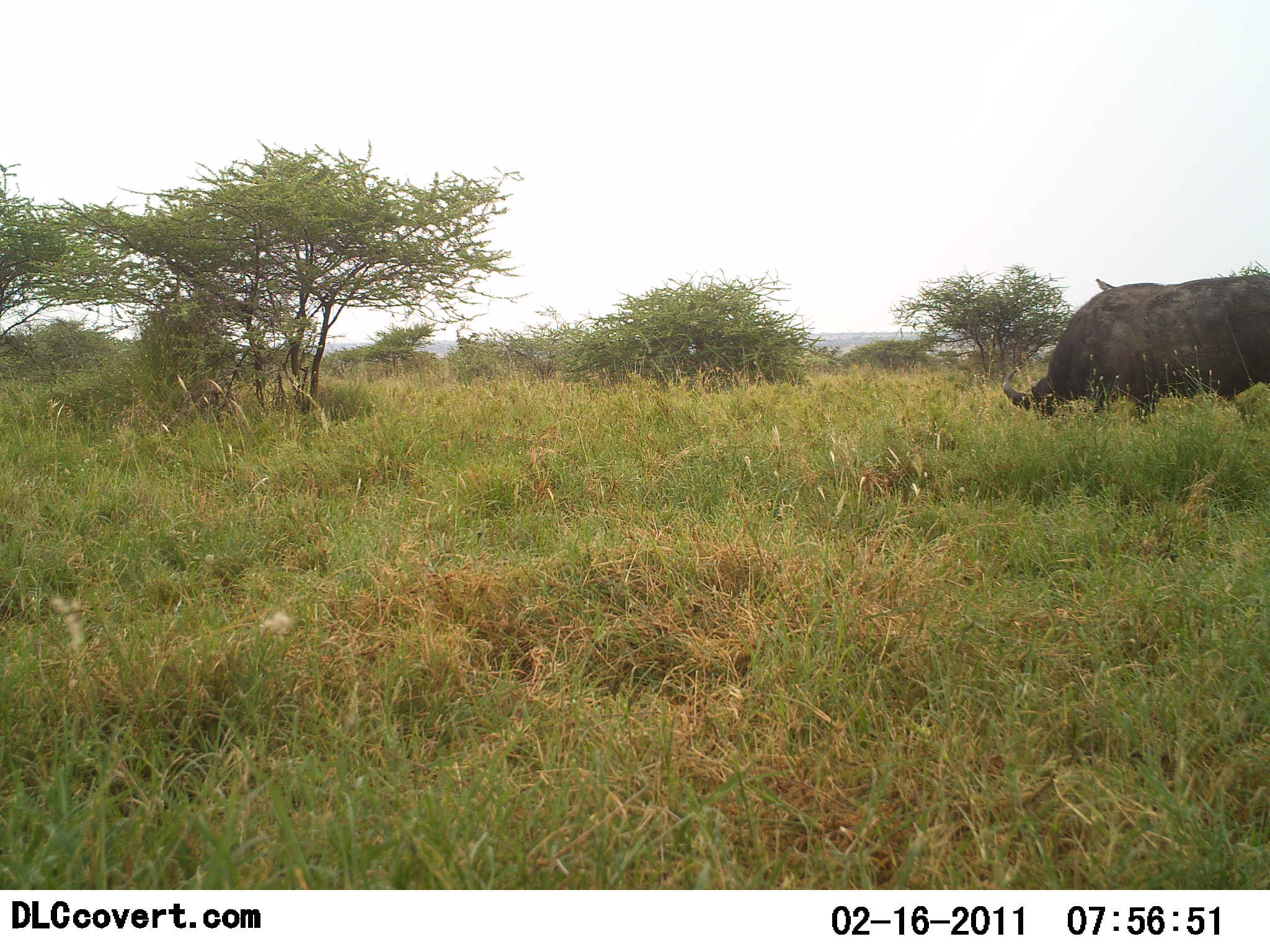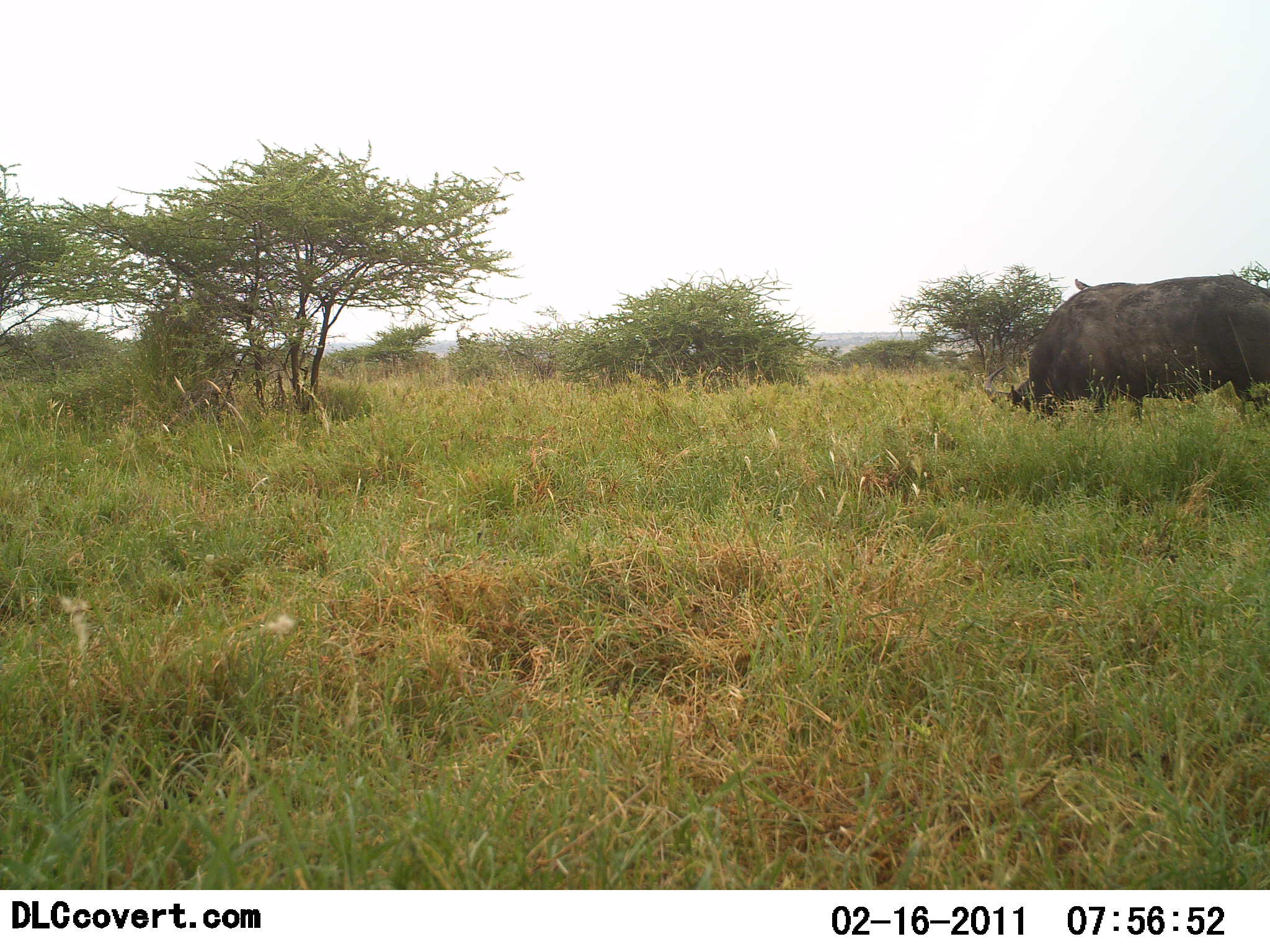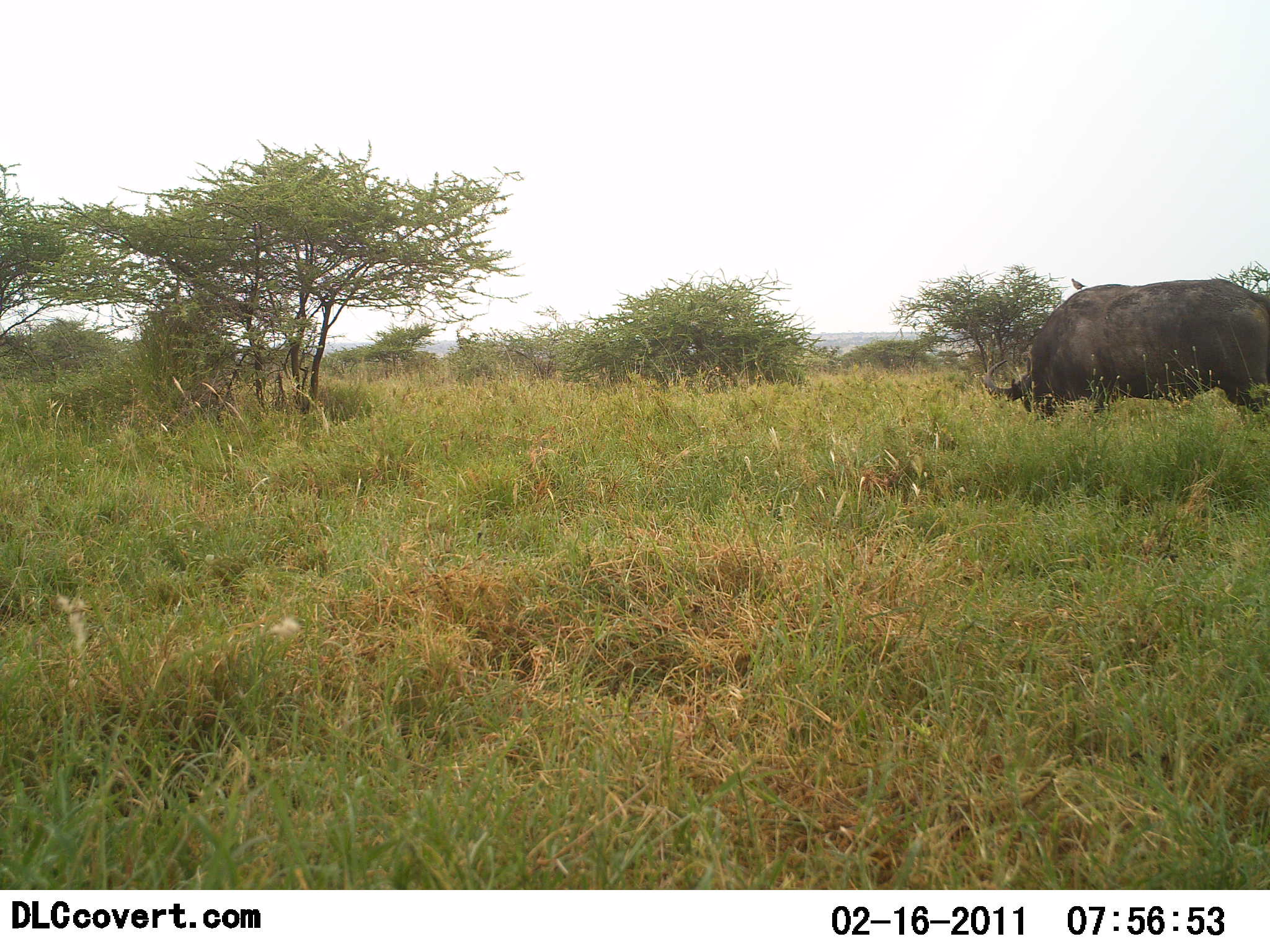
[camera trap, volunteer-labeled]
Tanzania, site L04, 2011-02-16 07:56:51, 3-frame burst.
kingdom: Animalia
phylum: Chordata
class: Mammalia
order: Artiodactyla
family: Bovidae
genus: Syncerus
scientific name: Syncerus caffer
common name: cape buffalo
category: buffalo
Buffalo (cape buffalo) (Syncerus caffer), count 1. Behavior (volunteer vote fractions): standing 27%, resting 7%, moving 0%, interacting 0%. Young present (vote fraction): 0%. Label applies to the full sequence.